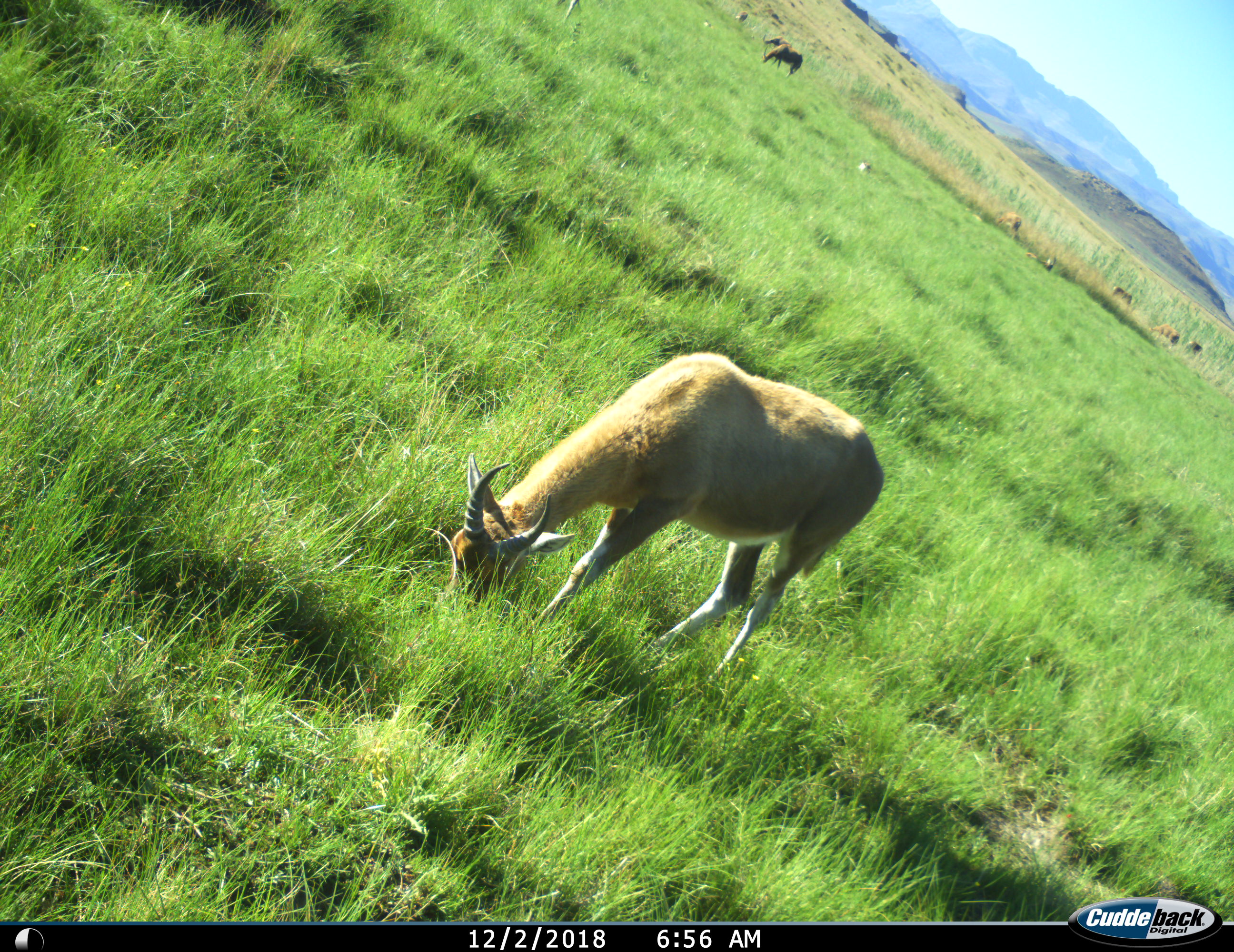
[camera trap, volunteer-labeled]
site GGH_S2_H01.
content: unidentified animal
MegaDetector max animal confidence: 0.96